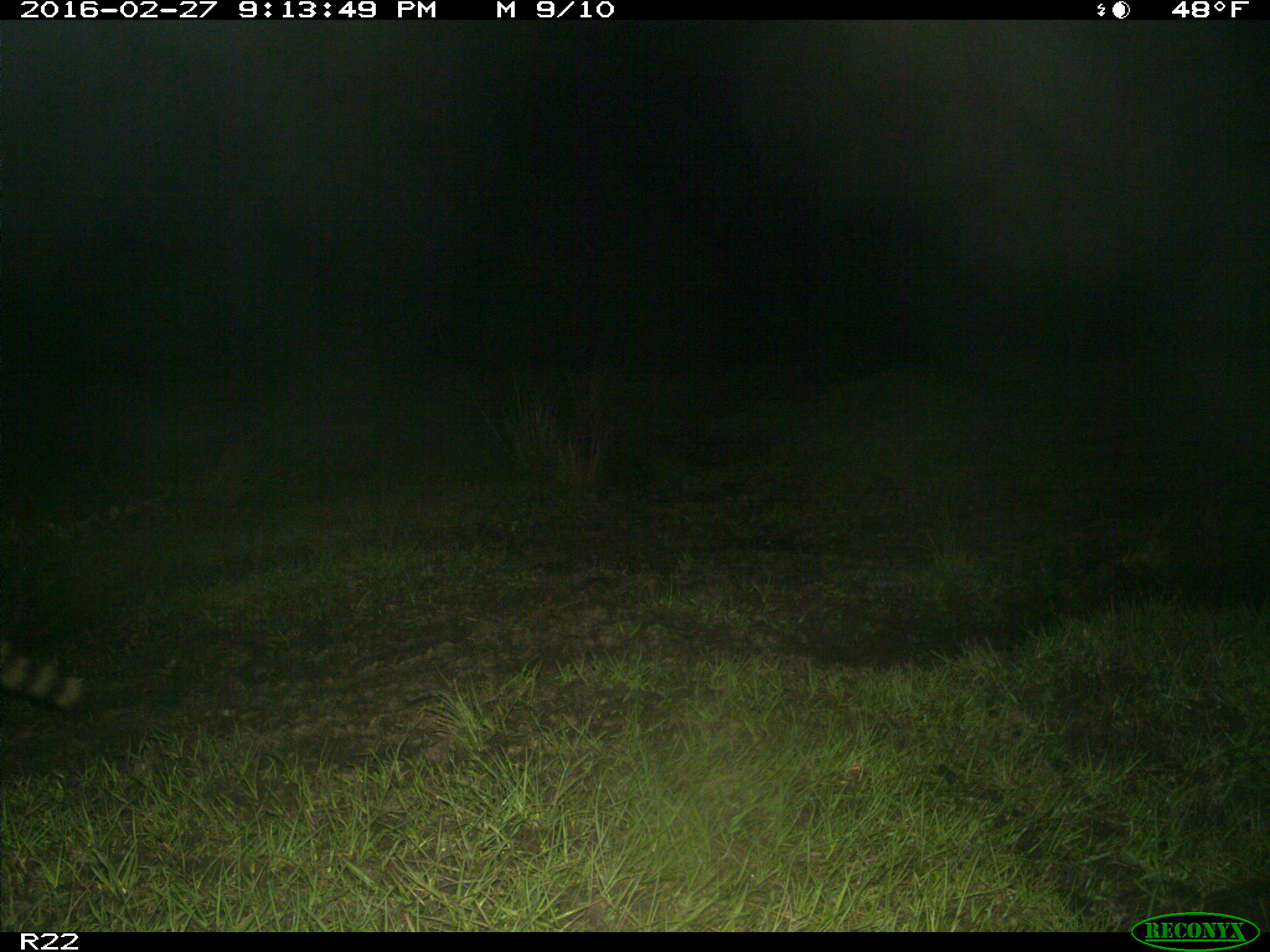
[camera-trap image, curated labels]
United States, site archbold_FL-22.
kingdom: Animalia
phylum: Chordata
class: Mammalia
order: Carnivora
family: Procyonidae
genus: Procyon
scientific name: Procyon lotor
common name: common raccoon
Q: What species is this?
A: Procyon lotor (common raccoon).